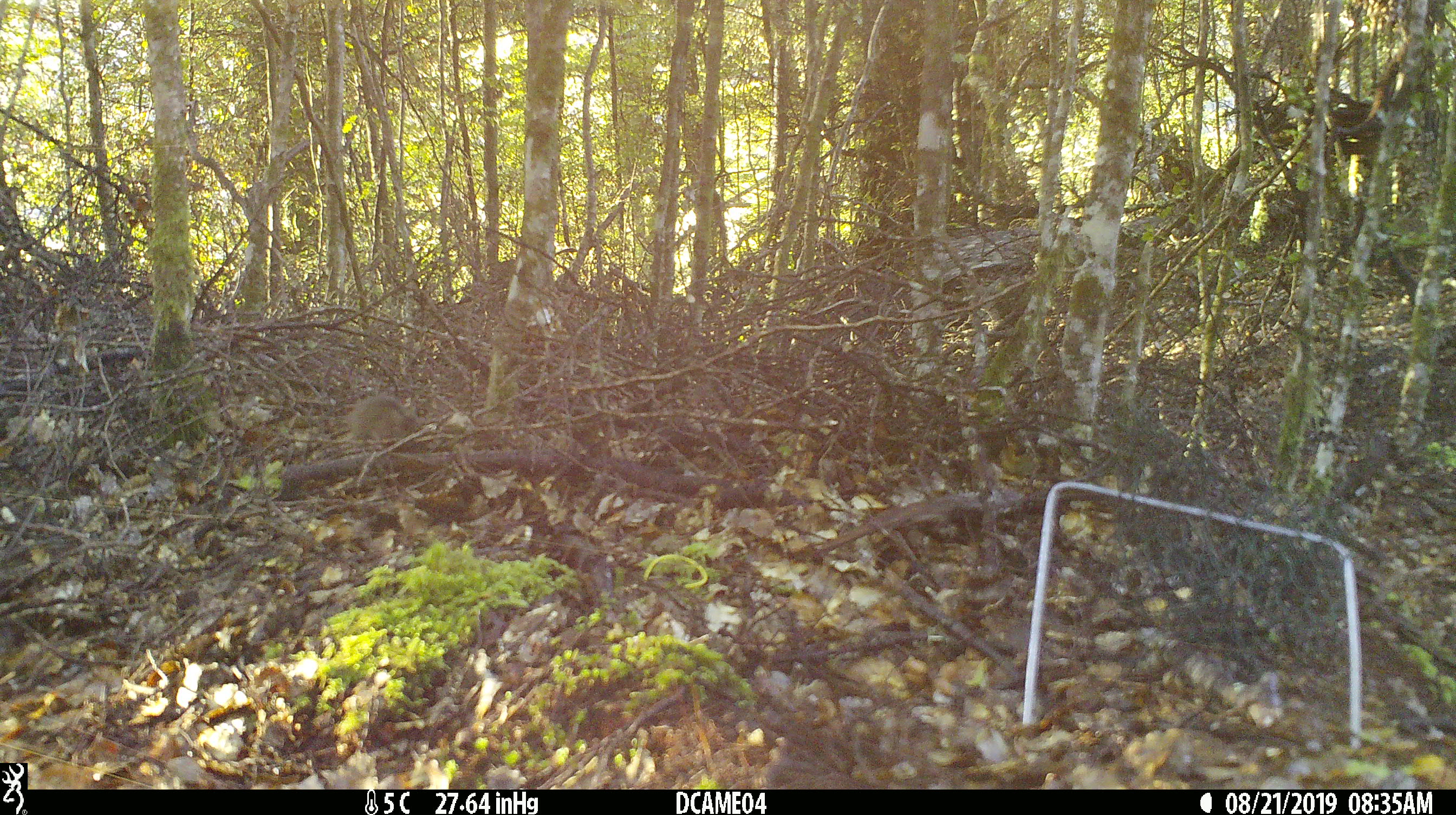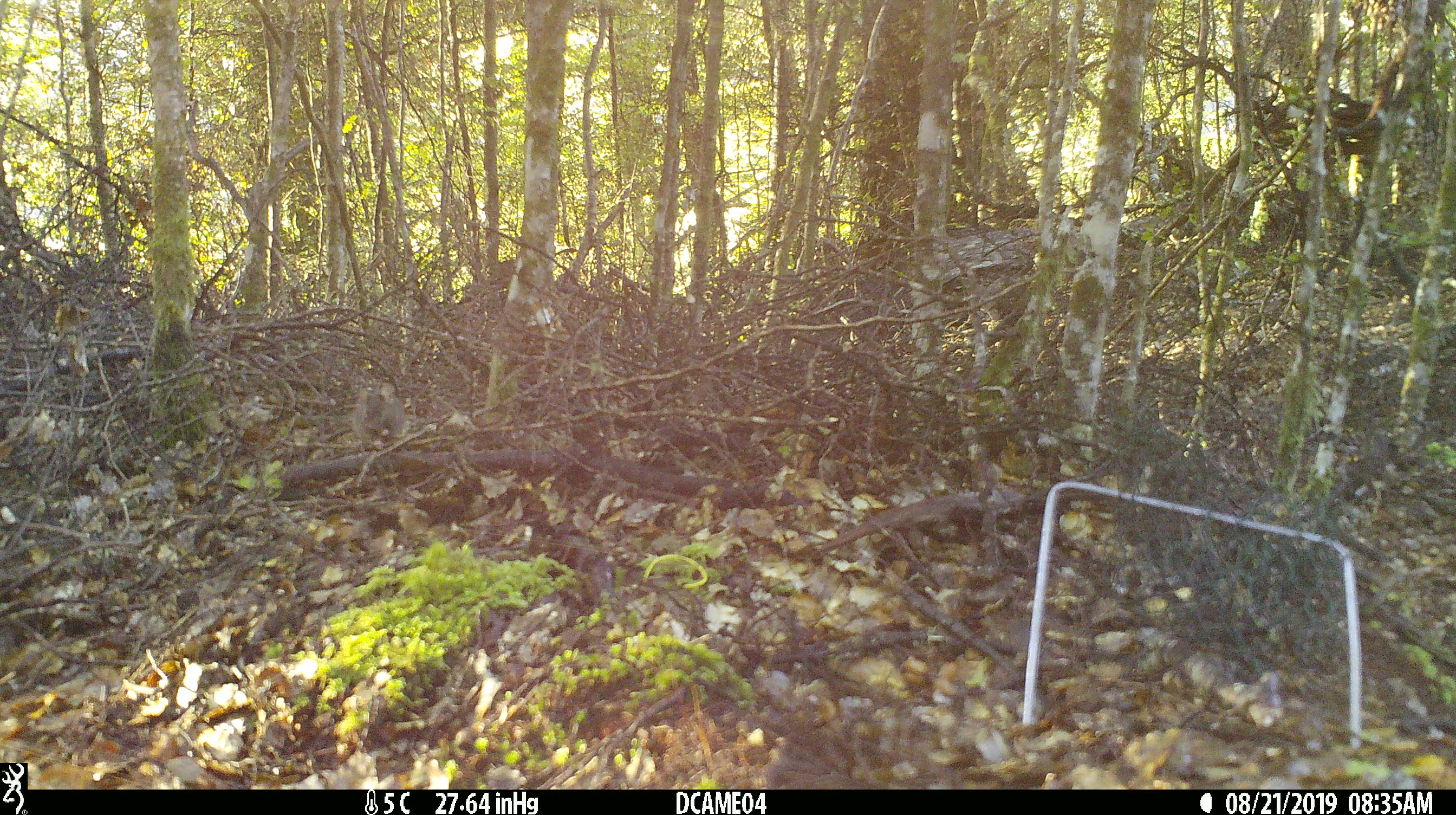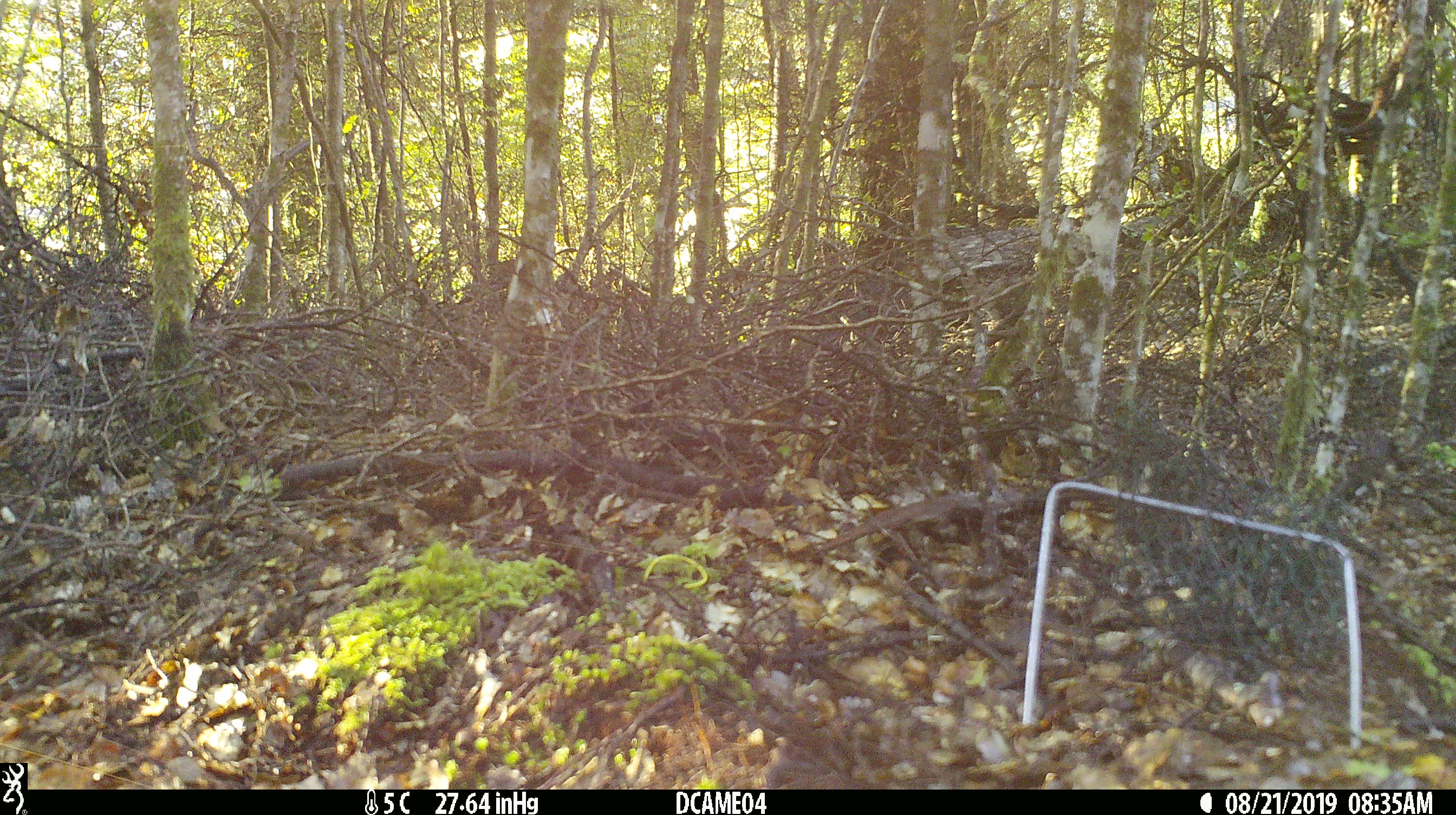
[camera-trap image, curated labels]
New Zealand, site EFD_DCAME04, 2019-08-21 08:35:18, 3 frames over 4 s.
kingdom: Animalia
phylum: Chordata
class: Mammalia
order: Rodentia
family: Muridae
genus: Mus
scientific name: Mus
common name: mouse